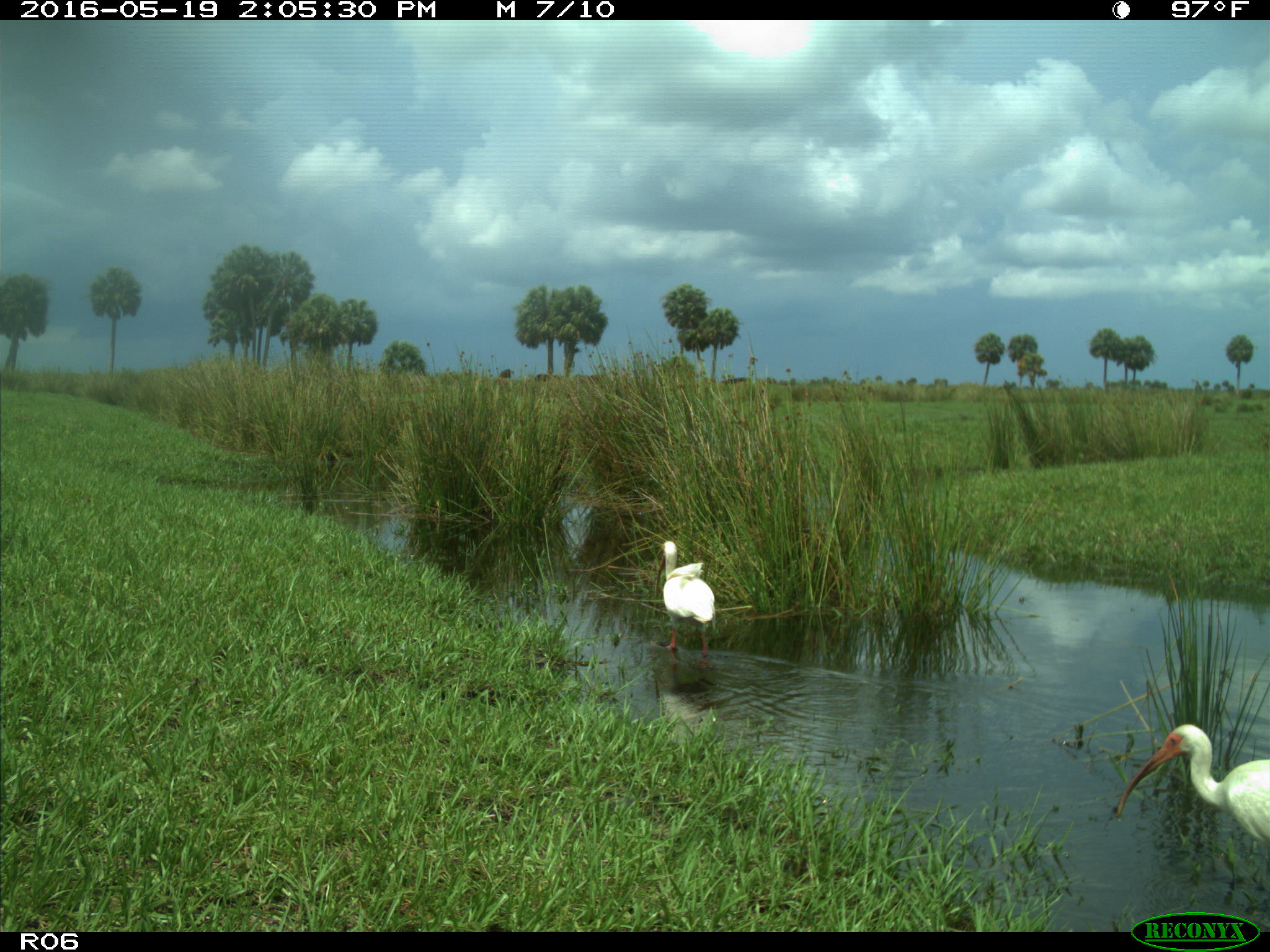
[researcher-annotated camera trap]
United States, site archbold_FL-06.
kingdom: Animalia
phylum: Chordata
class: Aves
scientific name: Aves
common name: birds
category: unidentified bird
Unidentified bird (birds) (Aves).